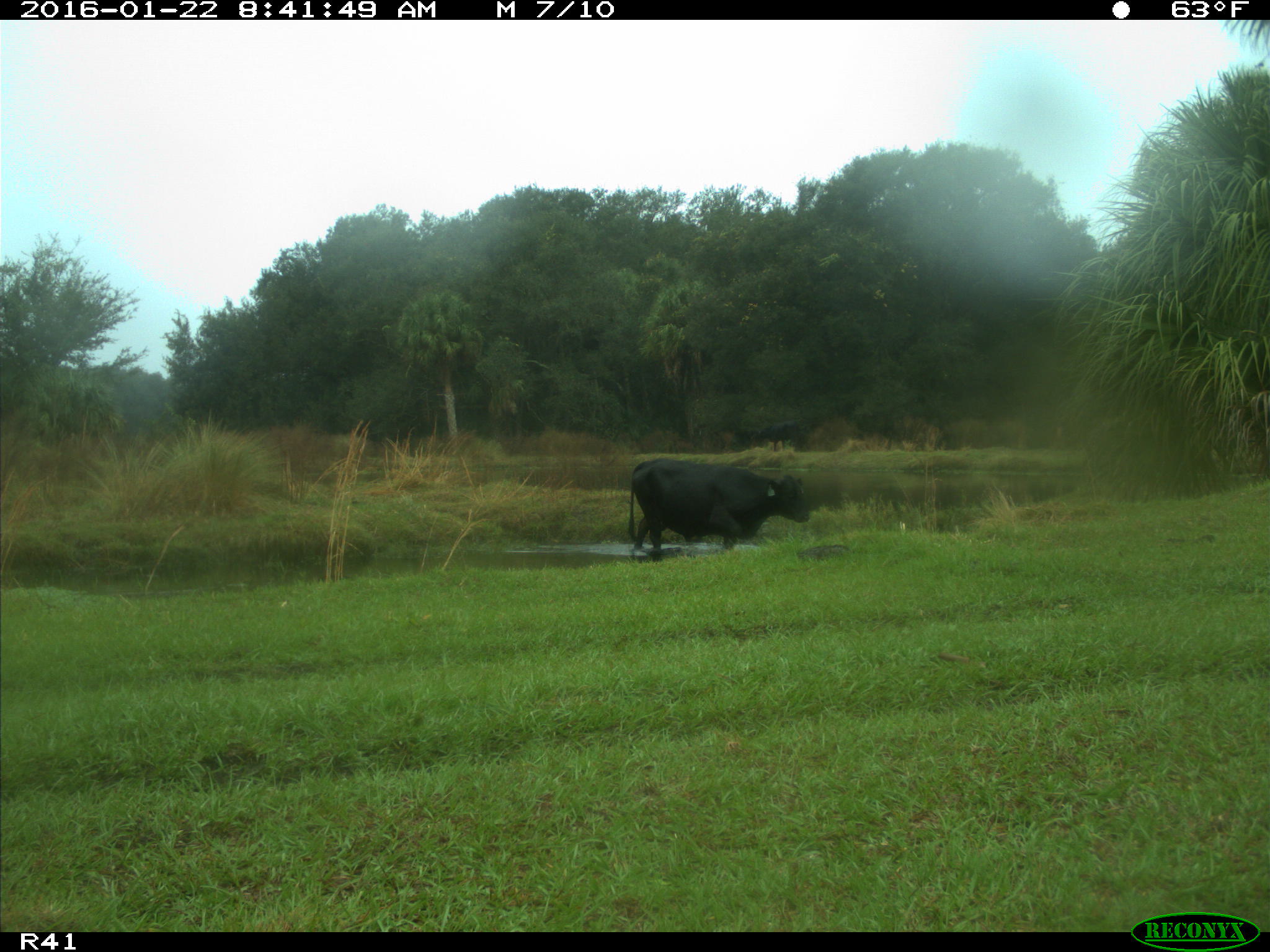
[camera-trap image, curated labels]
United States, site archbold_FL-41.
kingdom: Animalia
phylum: Chordata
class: Mammalia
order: Artiodactyla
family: Bovidae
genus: Bos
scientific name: Bos taurus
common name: domestic cow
Bos taurus (domestic cow).